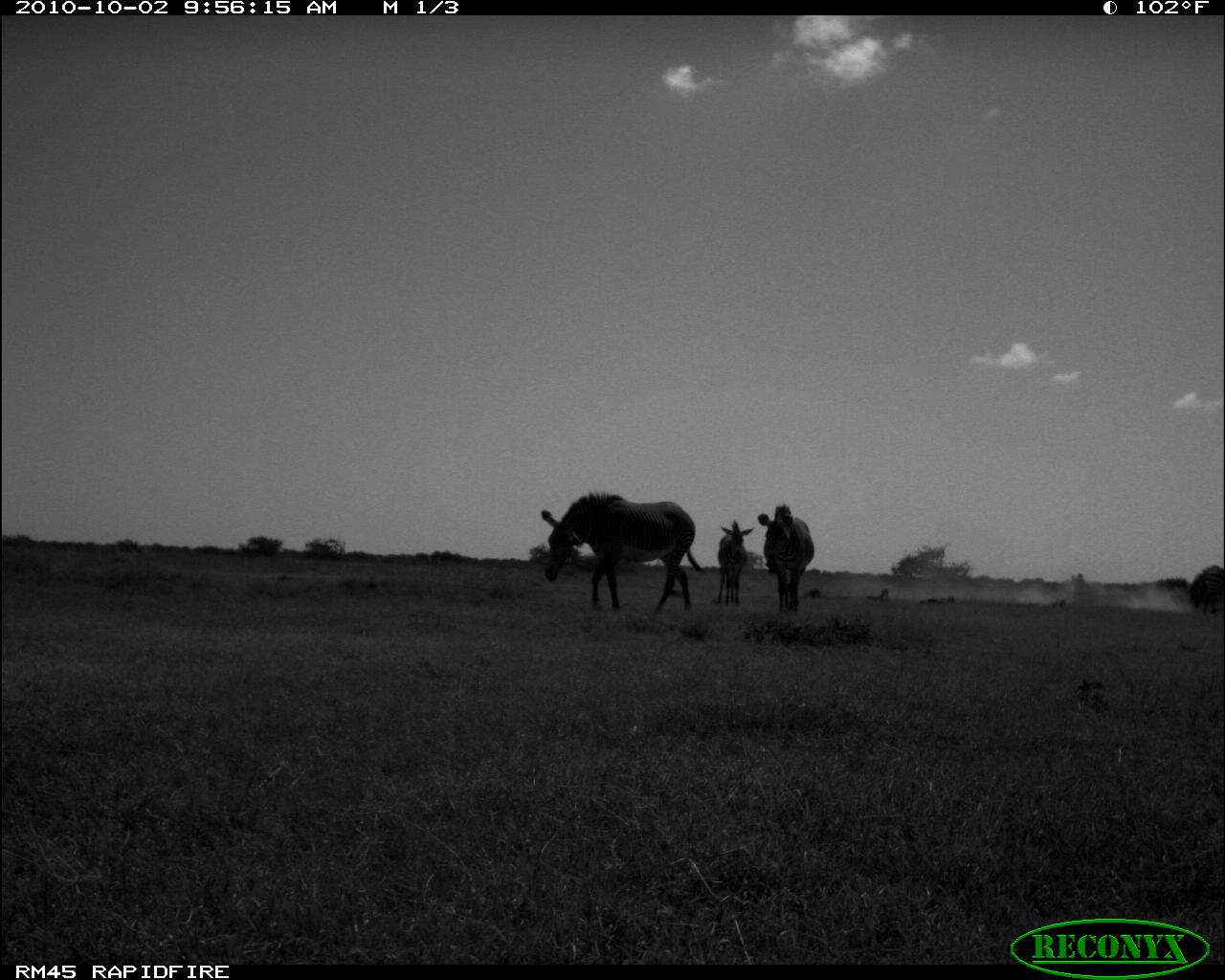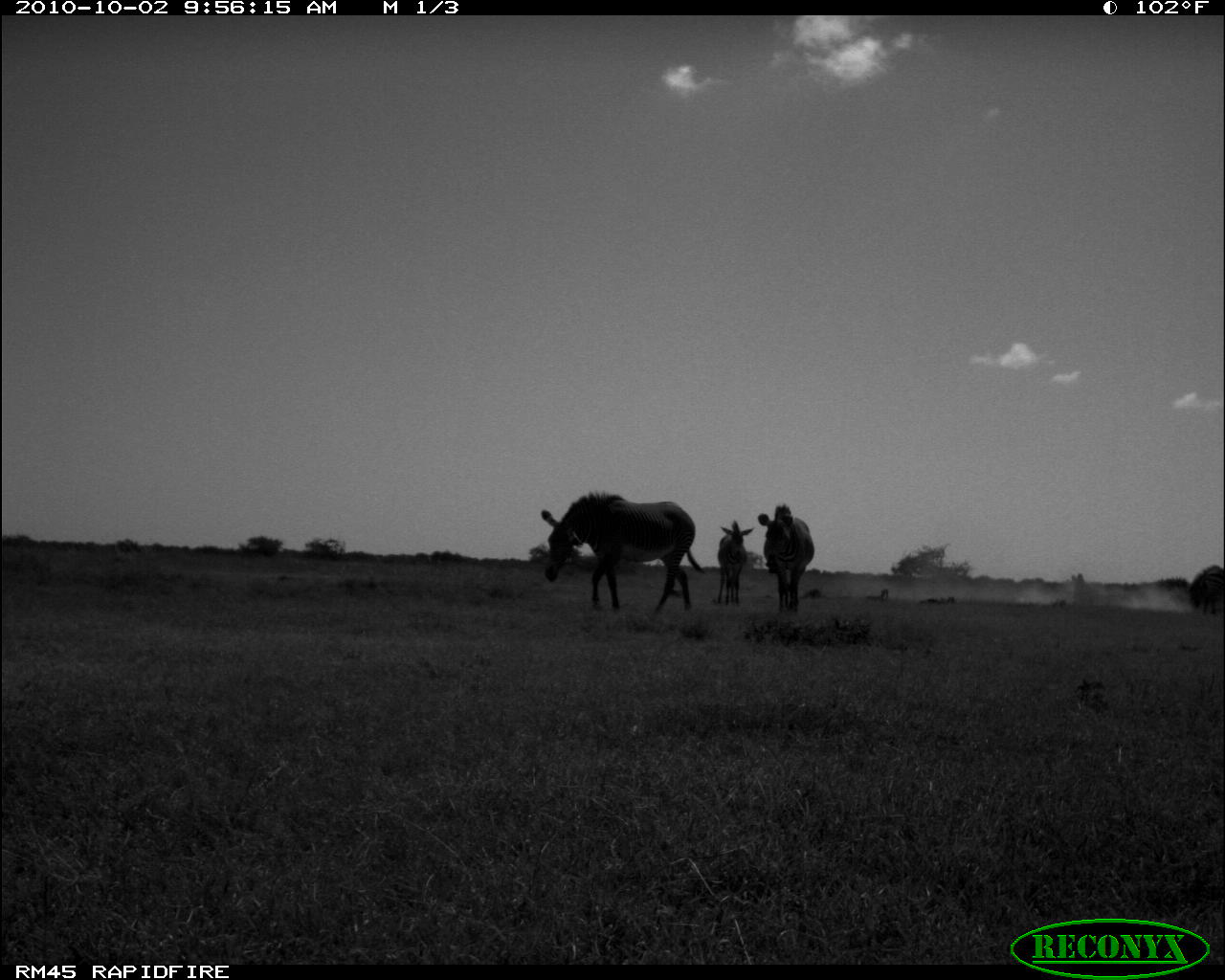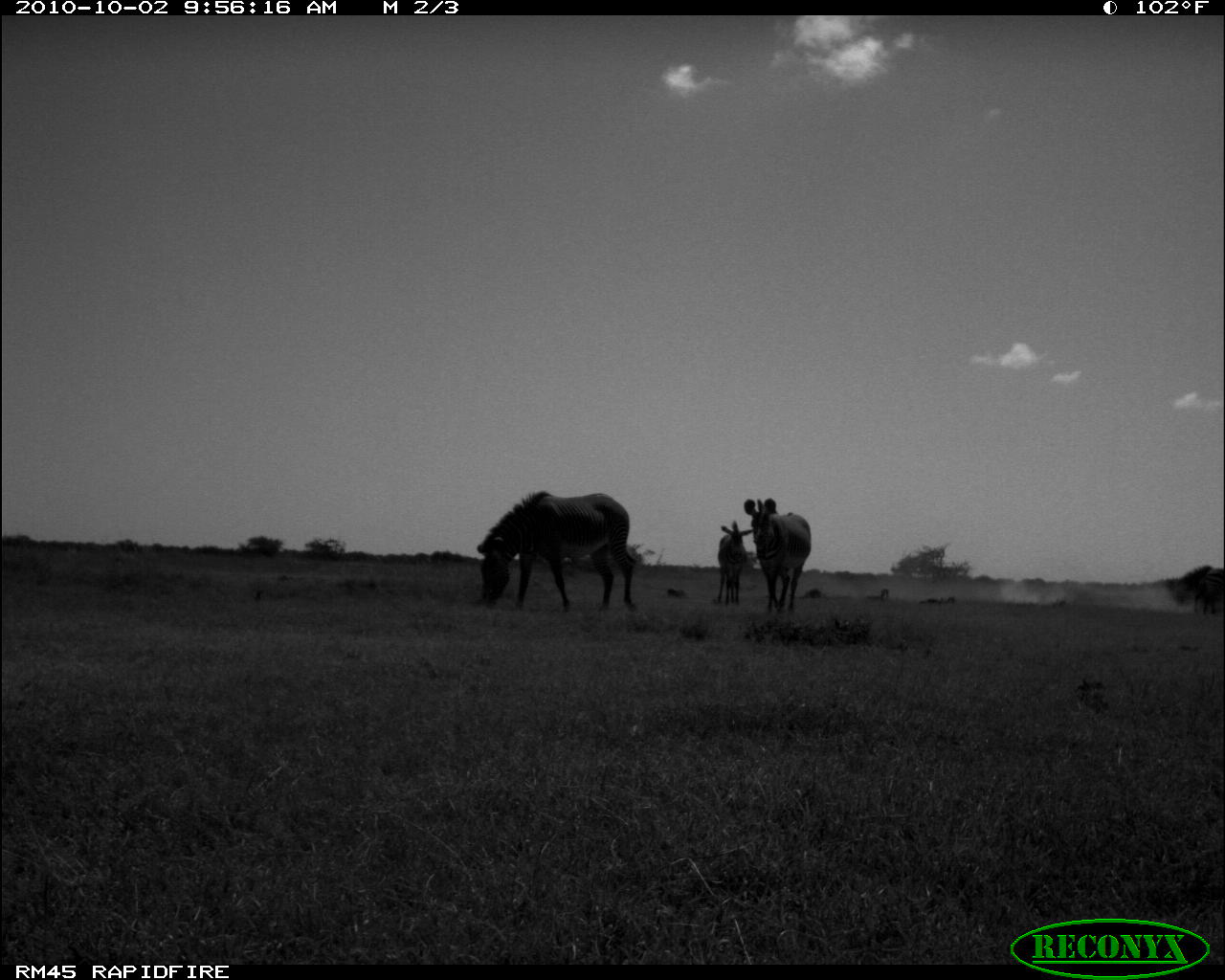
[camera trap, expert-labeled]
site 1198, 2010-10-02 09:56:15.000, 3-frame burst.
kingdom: Animalia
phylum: Chordata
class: Mammalia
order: Perissodactyla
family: Equidae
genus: Equus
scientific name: Equus grevyi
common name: grévy's zebra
Equus grevyi (grévy's zebra), count 1.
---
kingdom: Animalia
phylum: Chordata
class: Mammalia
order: Perissodactyla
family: Equidae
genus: Equus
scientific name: Equus quagga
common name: plains zebra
Equus quagga (plains zebra), count 4.